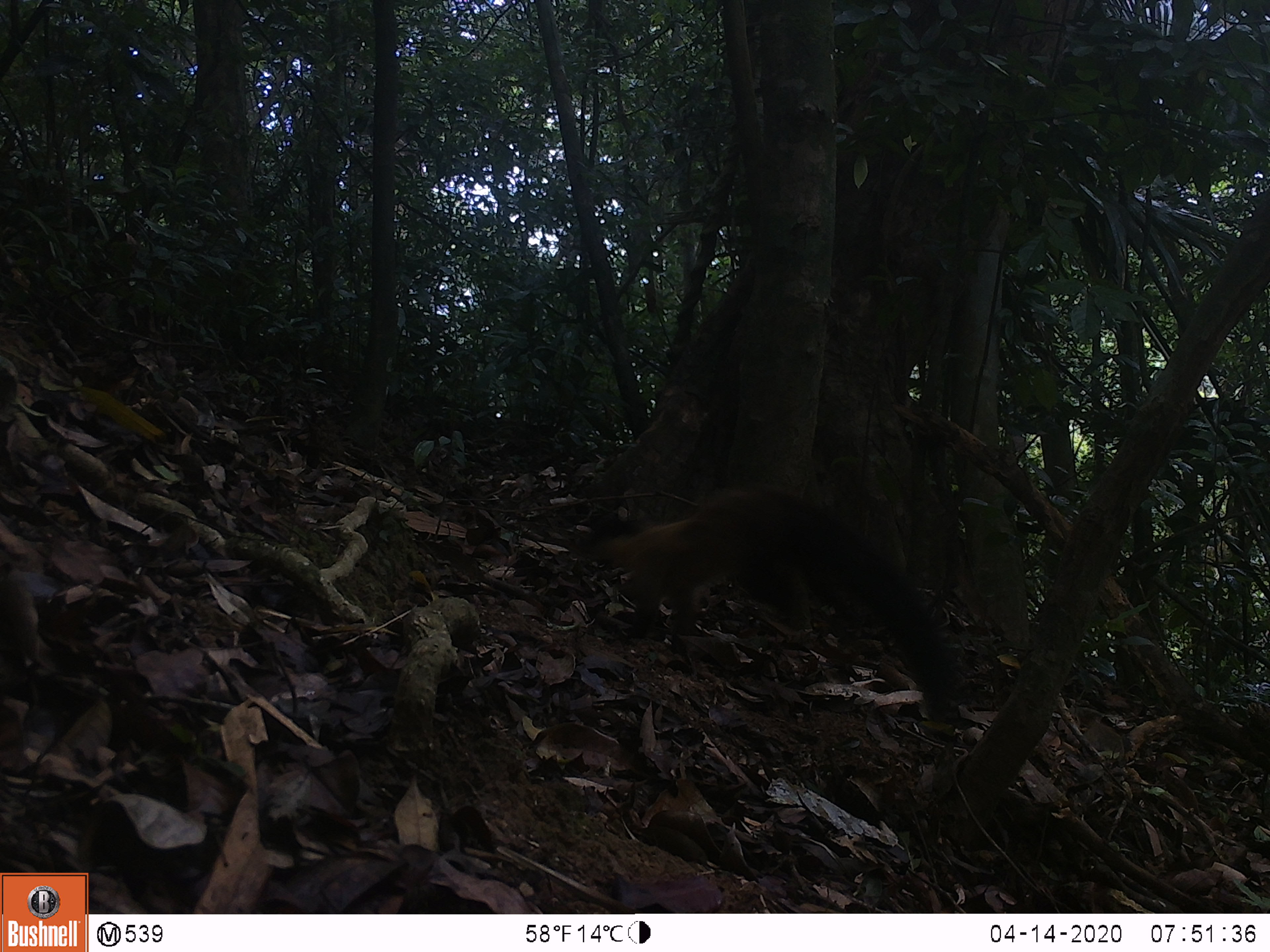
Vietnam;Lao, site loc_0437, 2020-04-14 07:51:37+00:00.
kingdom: Animalia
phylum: Chordata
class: Mammalia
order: Carnivora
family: Mustelidae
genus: Martes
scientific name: Martes flavigula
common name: yellow-throated marten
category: yellow throated marten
Yellow throated marten (yellow-throated marten) (Martes flavigula). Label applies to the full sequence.